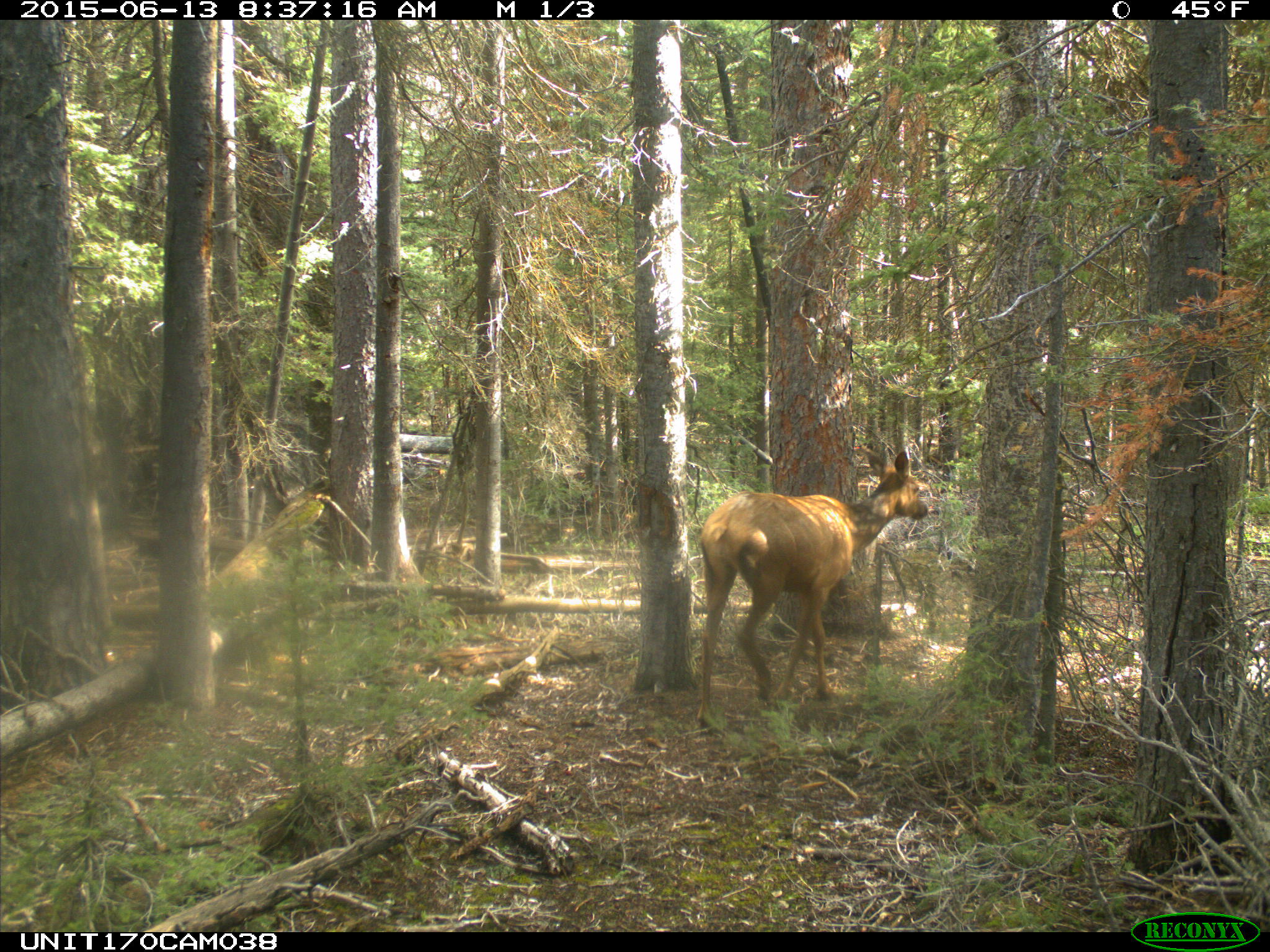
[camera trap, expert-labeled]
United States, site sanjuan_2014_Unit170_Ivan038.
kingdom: Animalia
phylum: Chordata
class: Mammalia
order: Artiodactyla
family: Cervidae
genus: Cervus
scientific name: Cervus elaphus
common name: red deer